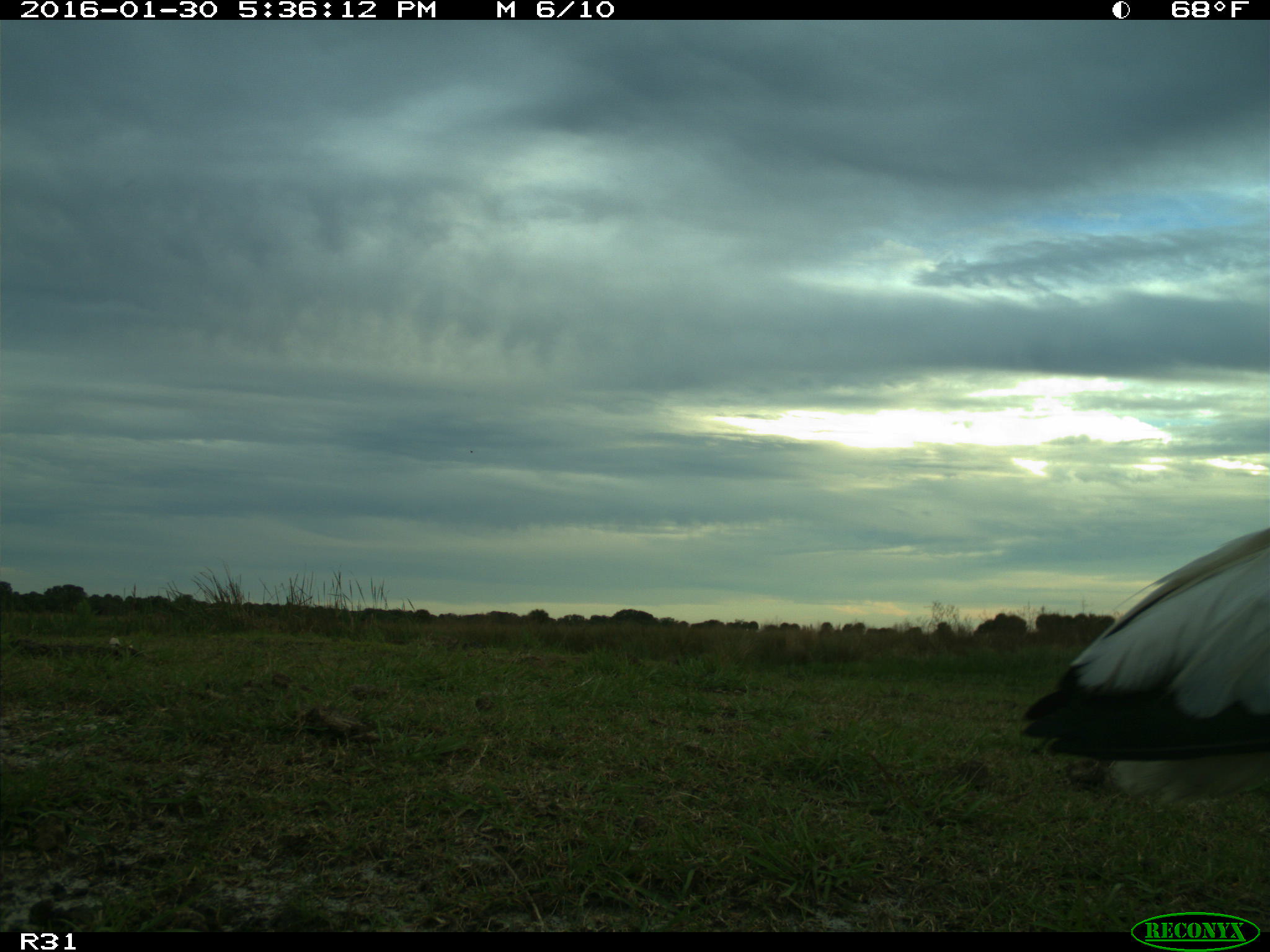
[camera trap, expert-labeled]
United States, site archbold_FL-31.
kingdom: Animalia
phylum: Chordata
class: Aves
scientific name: Aves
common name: birds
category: unidentified bird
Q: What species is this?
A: Unidentified bird (birds) (Aves).